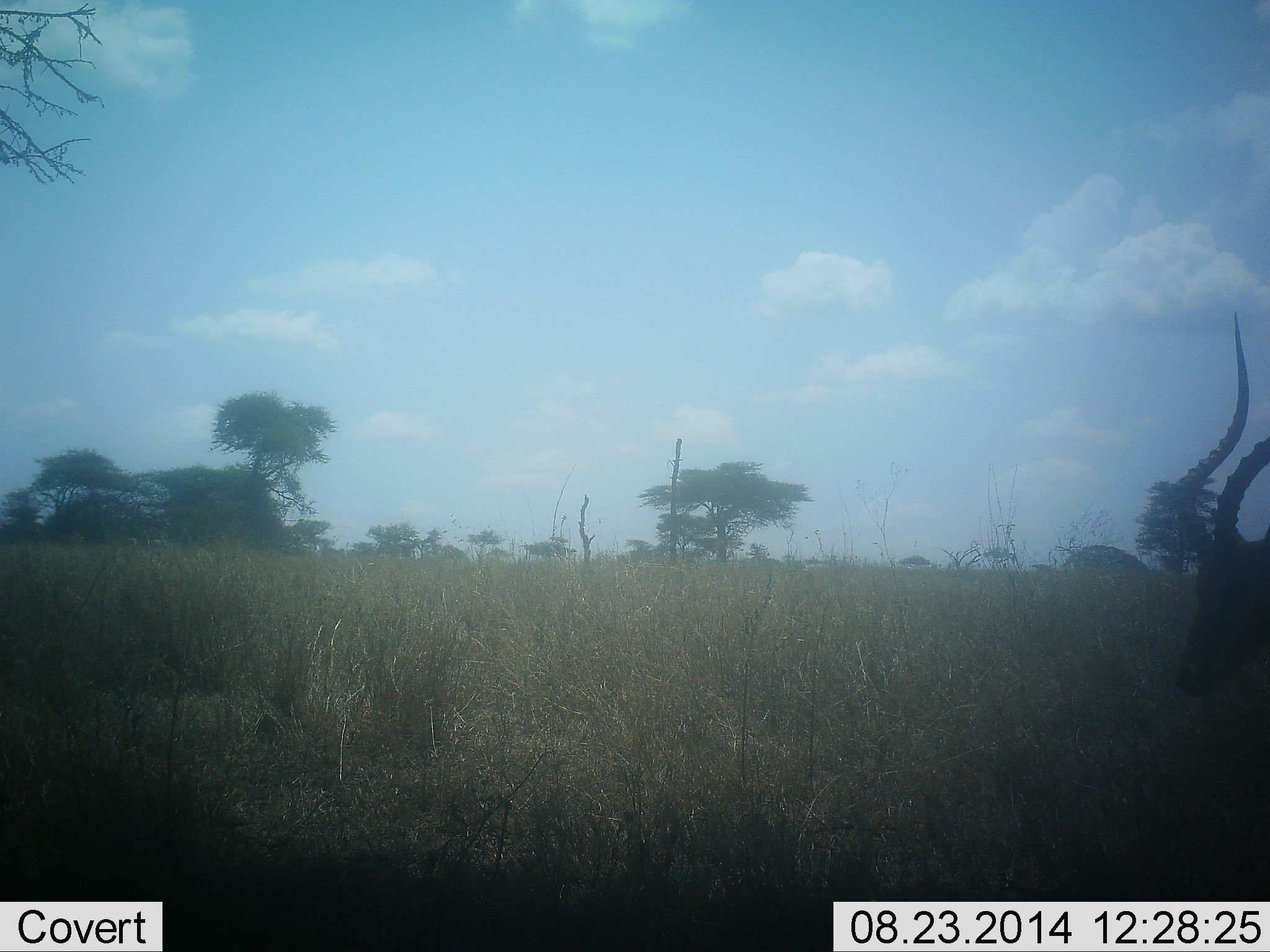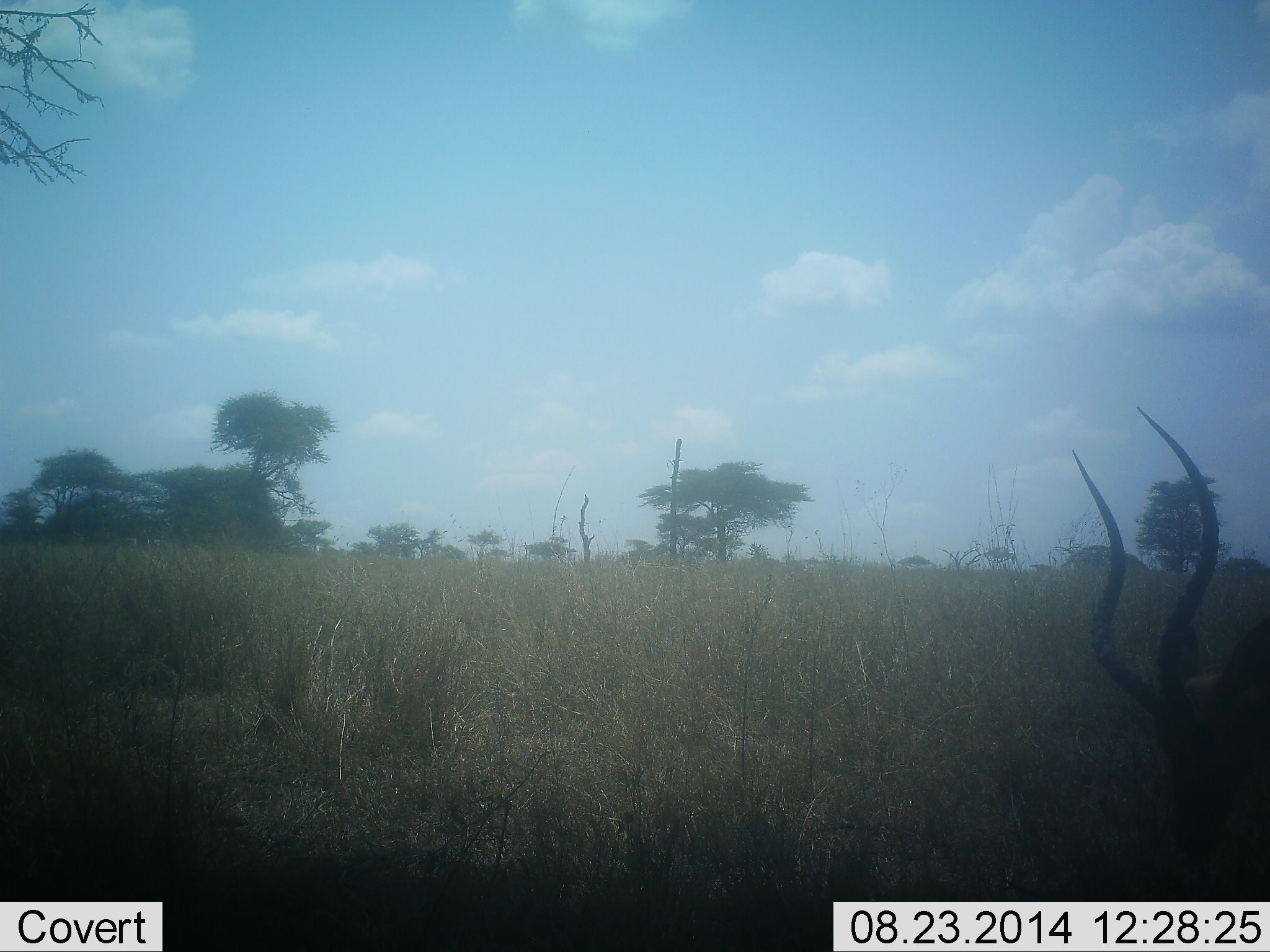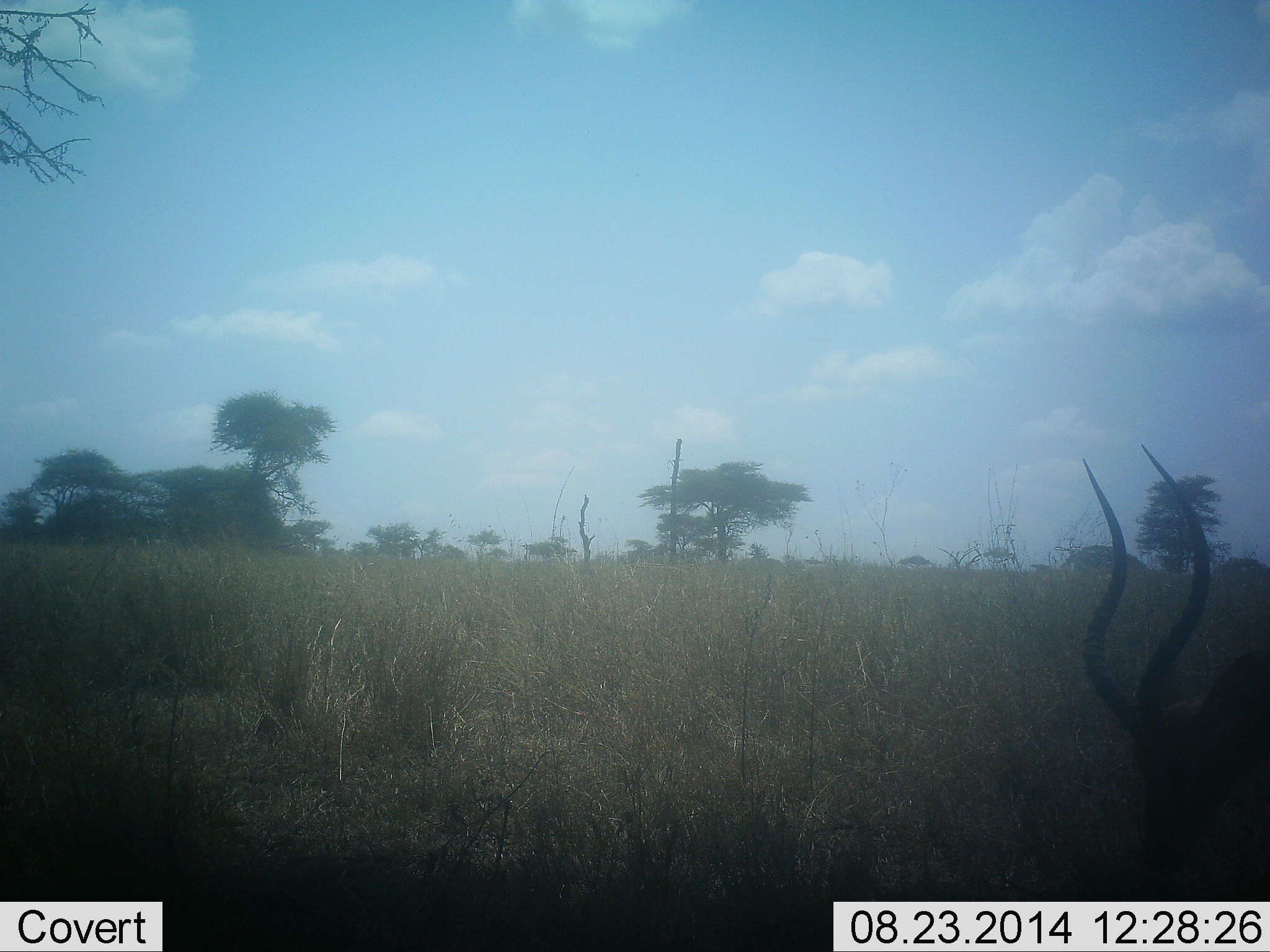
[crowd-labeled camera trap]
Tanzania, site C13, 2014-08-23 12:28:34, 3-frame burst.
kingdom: Animalia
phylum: Chordata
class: Mammalia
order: Artiodactyla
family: Bovidae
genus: Aepyceros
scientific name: Aepyceros melampus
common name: impala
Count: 1.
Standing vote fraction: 0%.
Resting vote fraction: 0%.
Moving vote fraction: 0%.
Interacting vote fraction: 0%.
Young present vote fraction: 0%.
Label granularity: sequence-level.